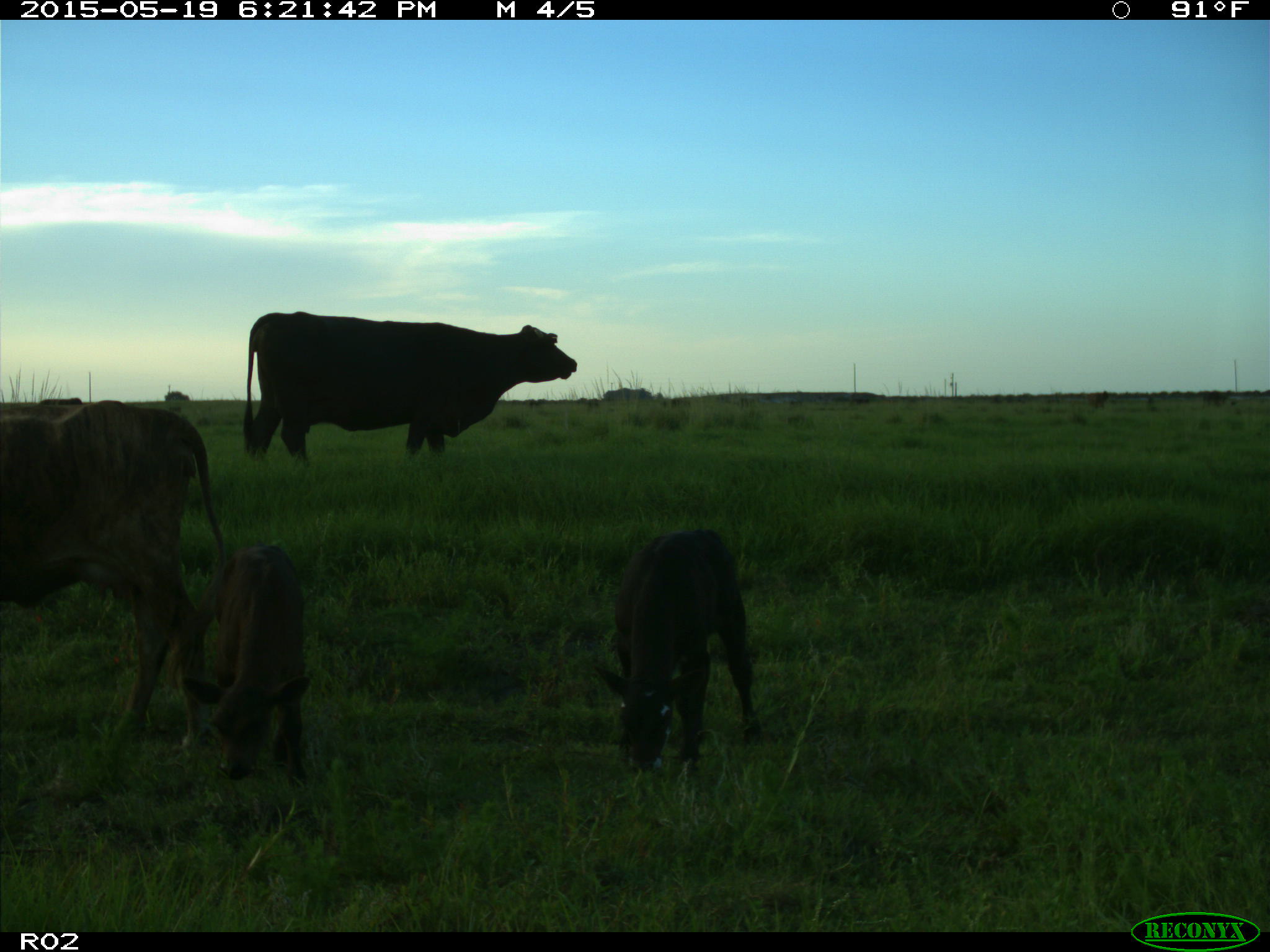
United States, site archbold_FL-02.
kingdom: Animalia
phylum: Chordata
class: Mammalia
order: Artiodactyla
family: Bovidae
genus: Bos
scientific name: Bos taurus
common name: domestic cow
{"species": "Bos taurus (domestic cow)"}